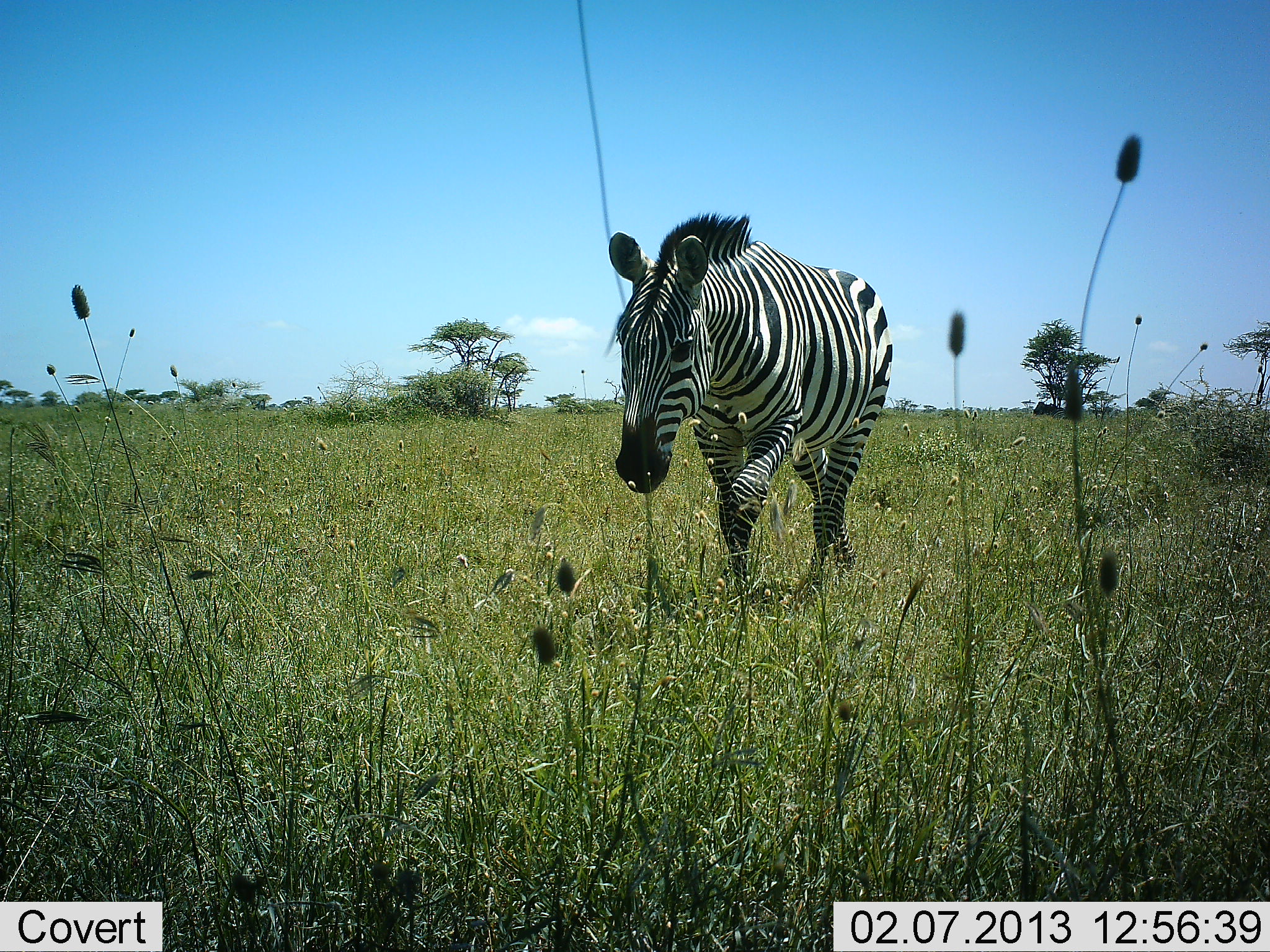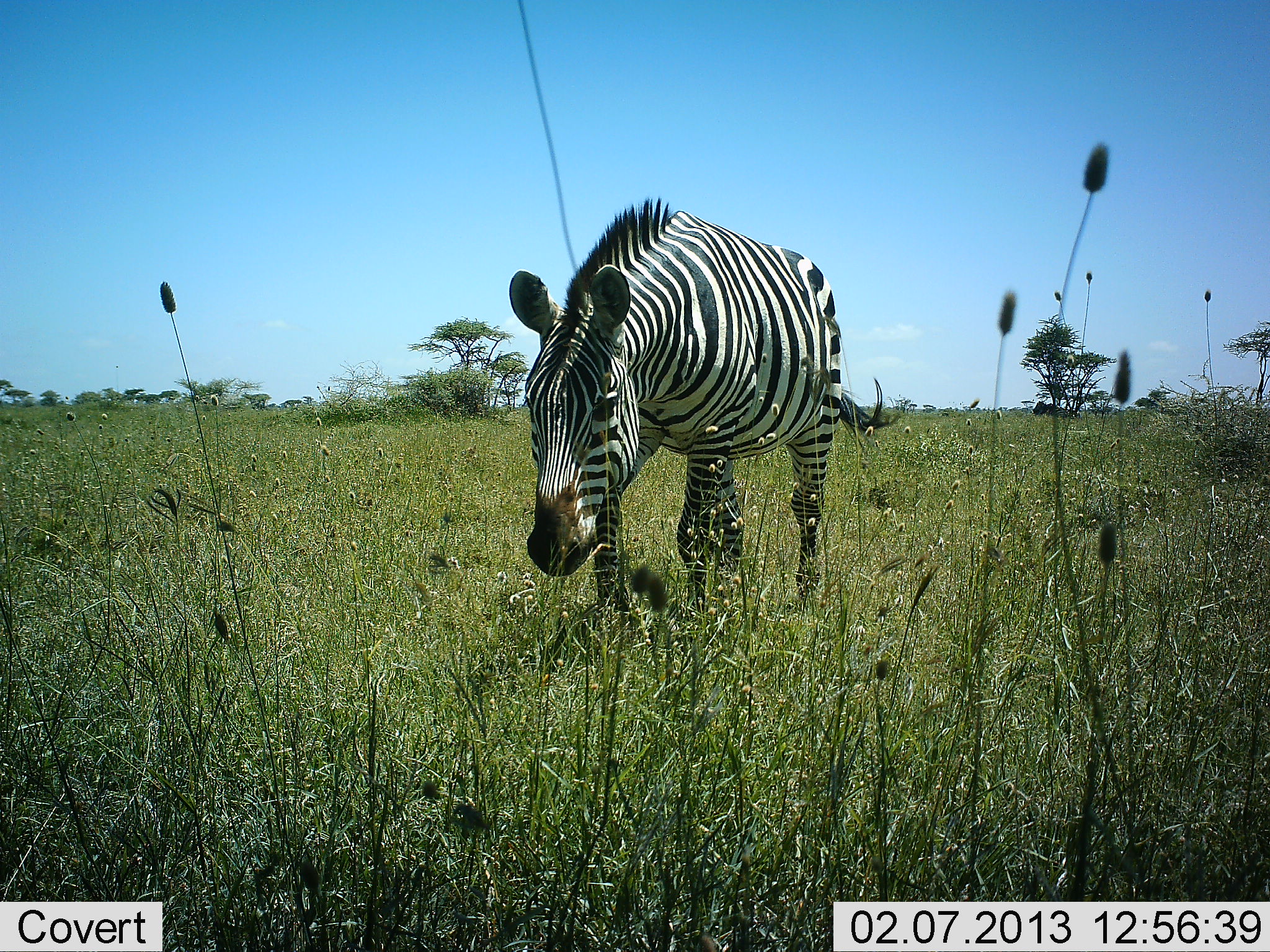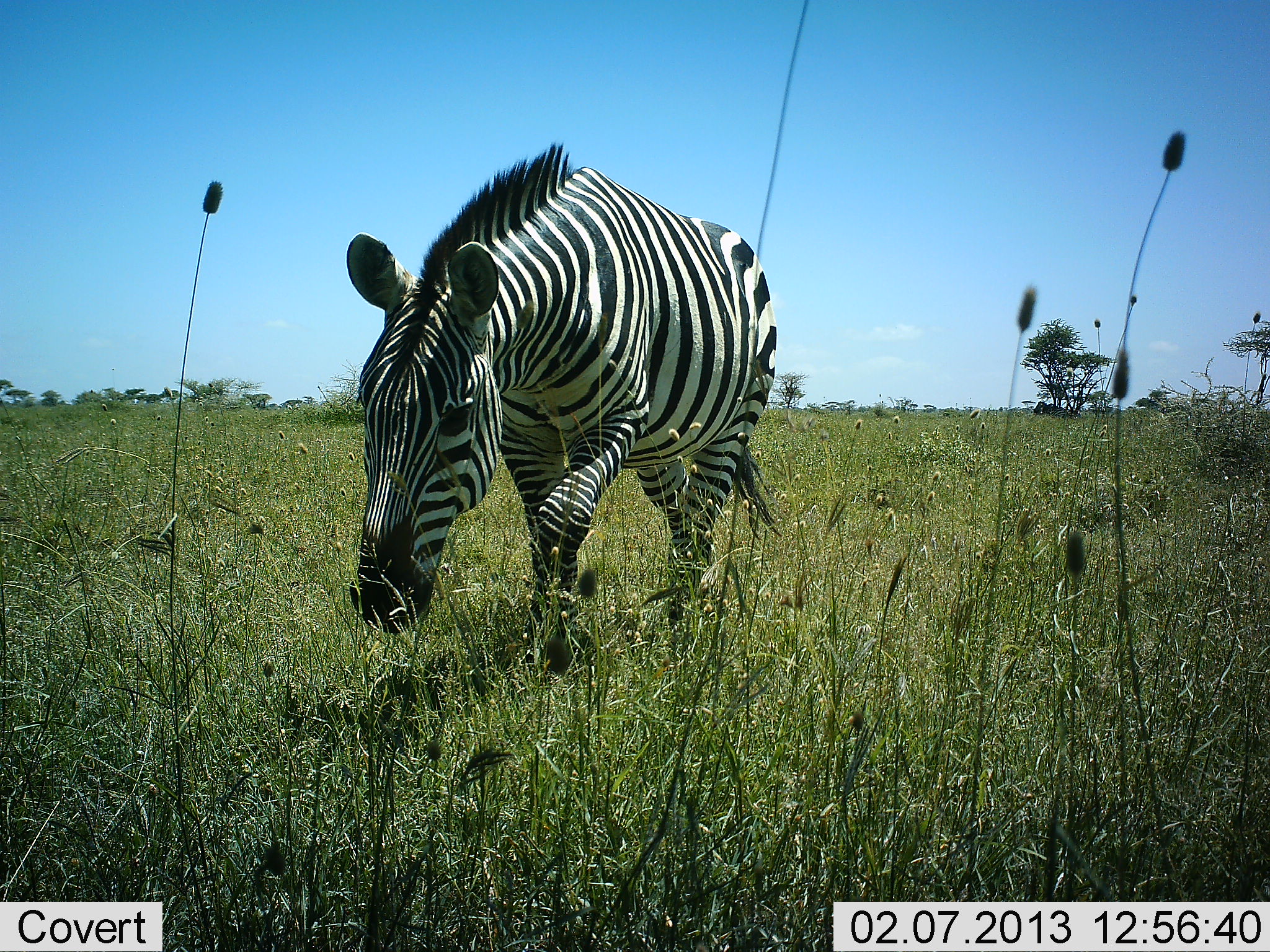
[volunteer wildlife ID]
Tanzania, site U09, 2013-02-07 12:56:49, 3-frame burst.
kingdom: Animalia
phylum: Chordata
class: Mammalia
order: Perissodactyla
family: Equidae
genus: Equus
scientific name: Equus quagga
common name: plains zebra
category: zebra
Zebra (plains zebra) (Equus quagga), count 1. Behavior (volunteer vote fractions): standing 6%, resting 0%, moving 94%, interacting 0%. Young present (vote fraction): 0%. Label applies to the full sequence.